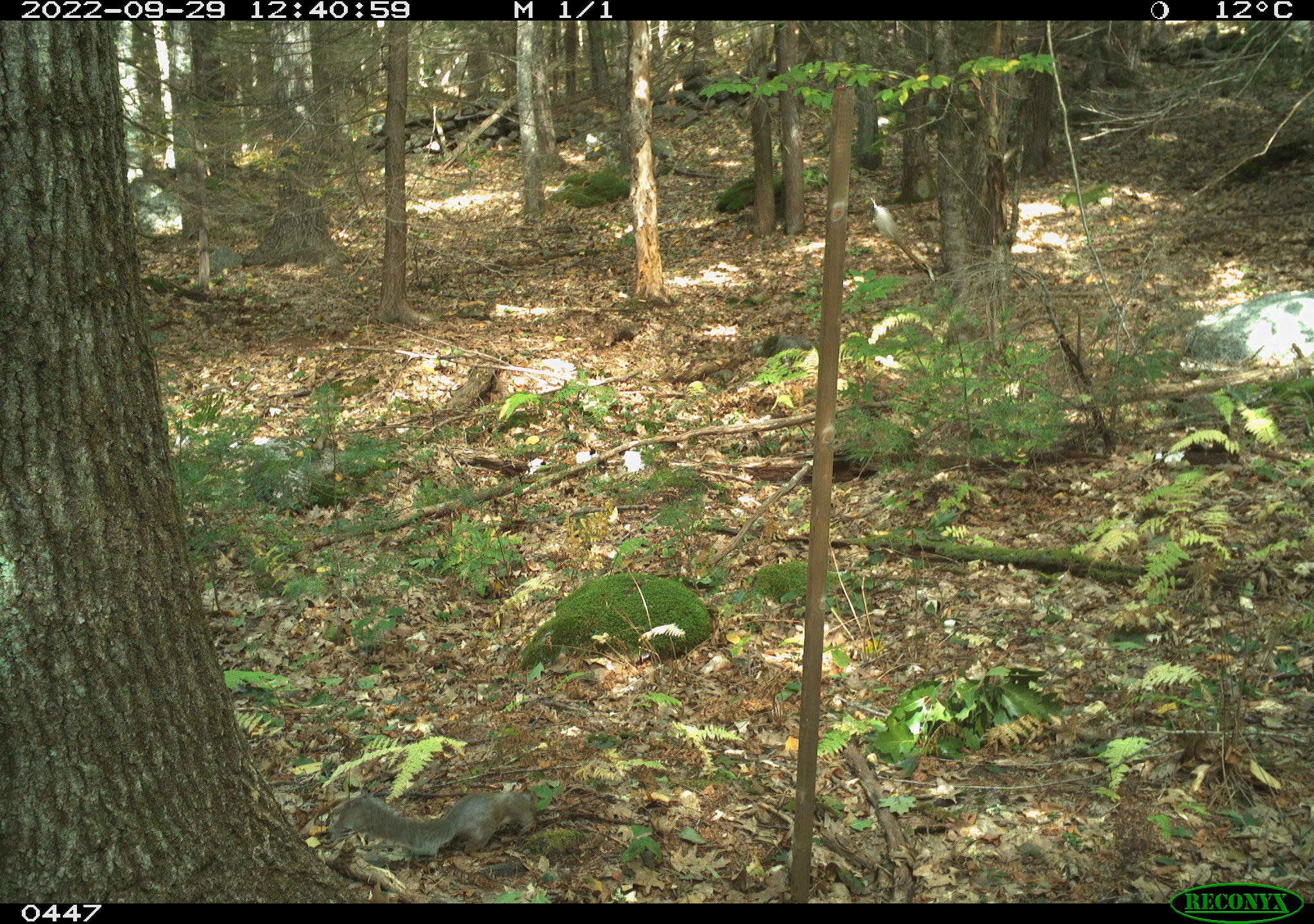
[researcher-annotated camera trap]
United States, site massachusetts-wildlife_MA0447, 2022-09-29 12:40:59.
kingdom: Animalia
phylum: Chordata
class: Mammalia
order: Rodentia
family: Sciuridae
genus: Sciurus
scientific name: Sciurus carolinensis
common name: gray squirrel